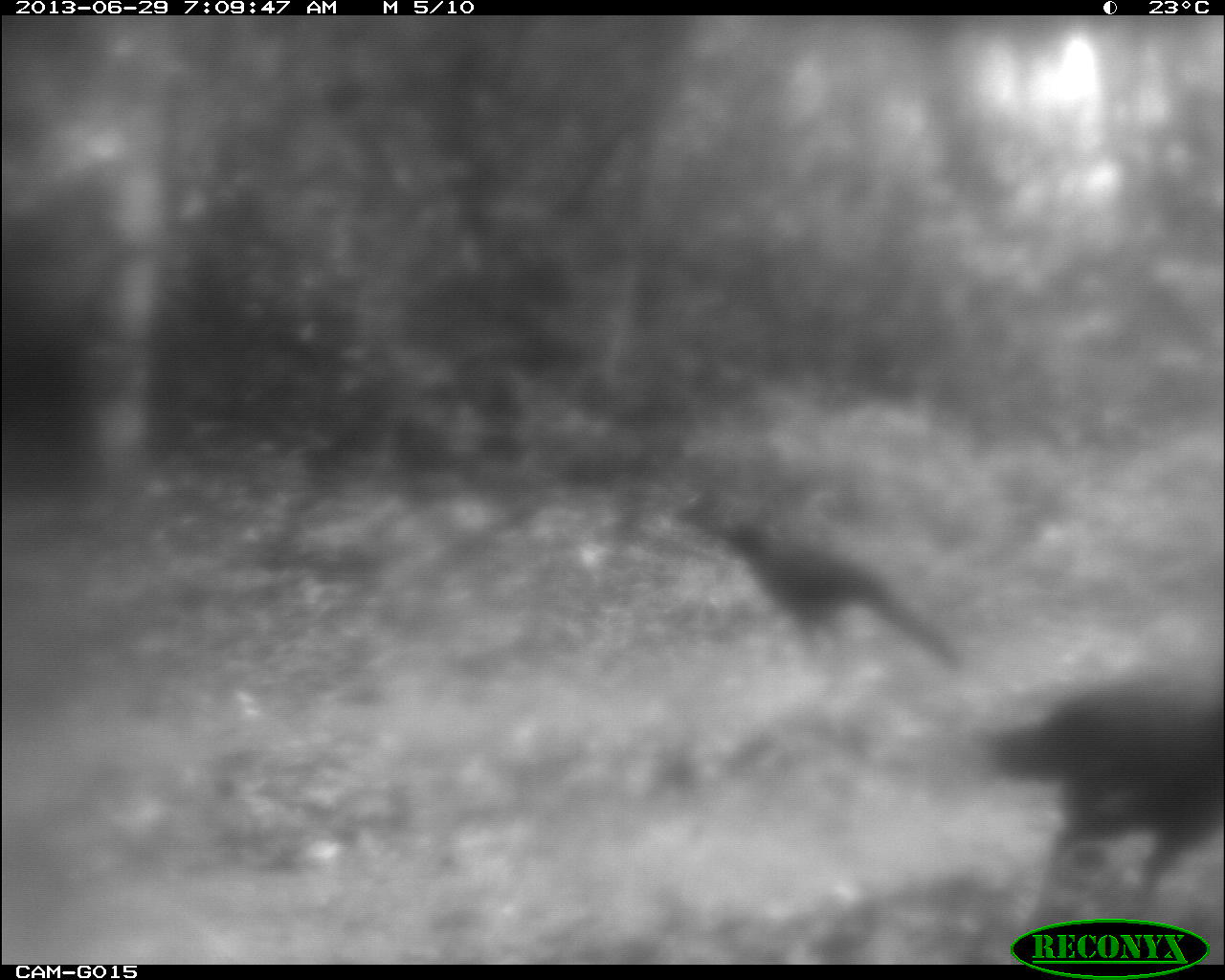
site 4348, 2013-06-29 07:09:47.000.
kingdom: Animalia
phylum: Chordata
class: Aves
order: Galliformes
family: Cracidae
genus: Crax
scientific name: Crax rubra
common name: great curassow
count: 2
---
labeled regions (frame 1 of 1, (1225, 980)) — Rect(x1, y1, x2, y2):
crax rubra: Rect(981, 660, 1225, 963); Rect(672, 491, 946, 687)